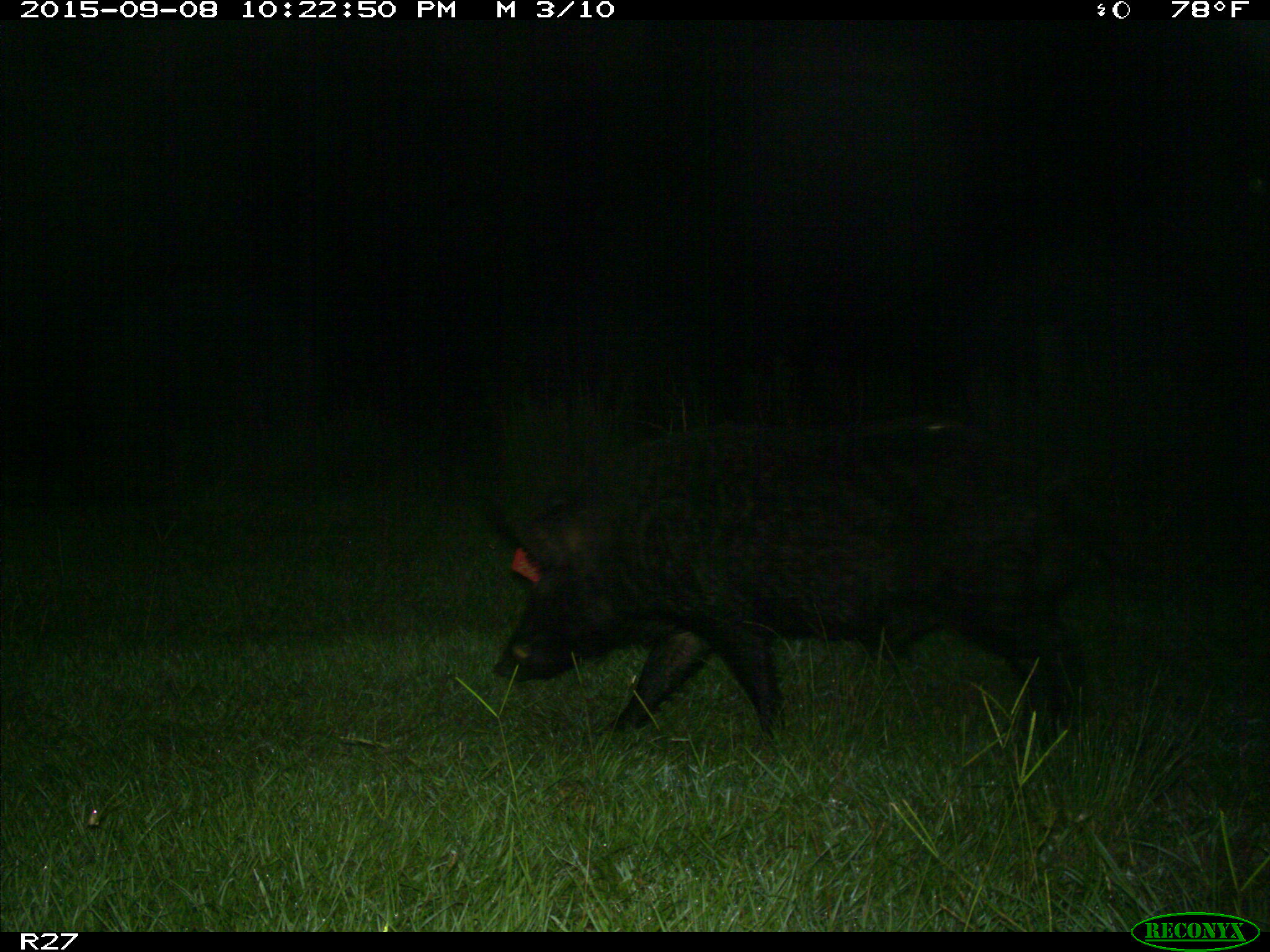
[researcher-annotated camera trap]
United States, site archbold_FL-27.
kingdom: Animalia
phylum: Chordata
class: Mammalia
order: Artiodactyla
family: Suidae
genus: Sus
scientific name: Sus scrofa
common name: wild boar